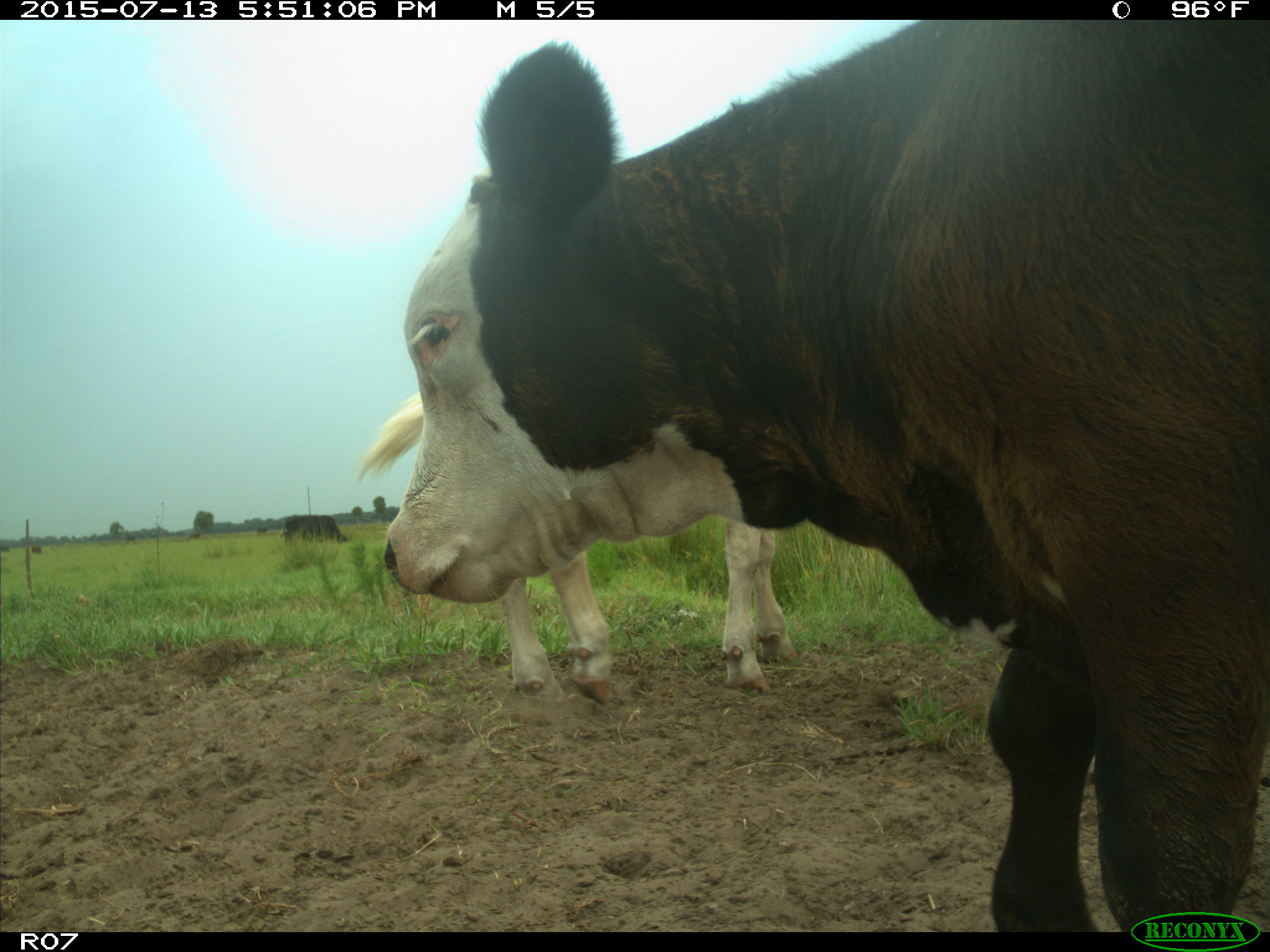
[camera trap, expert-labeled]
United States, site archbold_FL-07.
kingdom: Animalia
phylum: Chordata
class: Mammalia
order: Artiodactyla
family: Bovidae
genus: Bos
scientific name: Bos taurus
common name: domestic cow